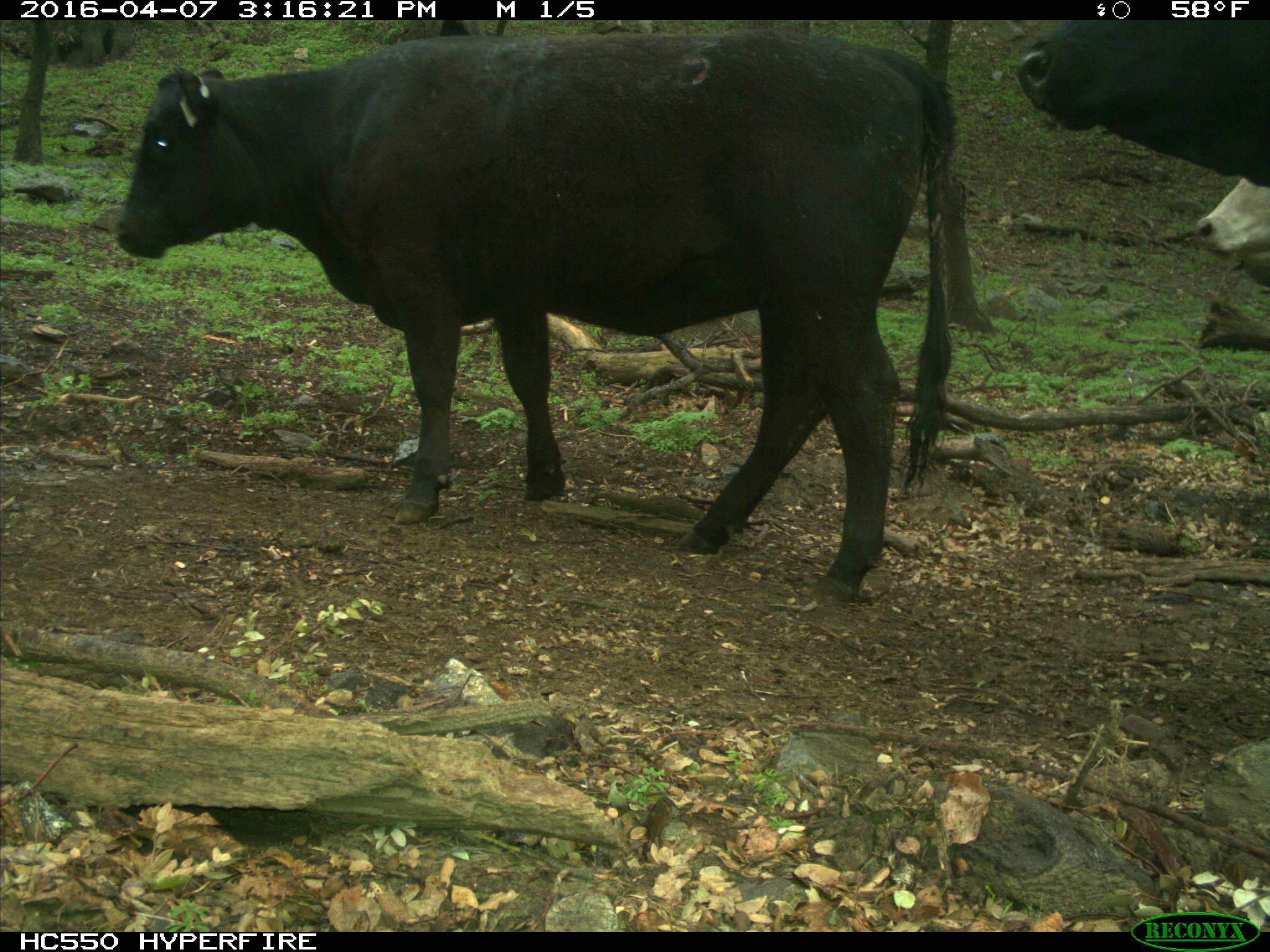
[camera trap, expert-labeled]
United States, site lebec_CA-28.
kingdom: Animalia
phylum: Chordata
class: Mammalia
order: Artiodactyla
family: Bovidae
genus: Bos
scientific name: Bos taurus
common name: domestic cow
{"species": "Bos taurus (domestic cow)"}